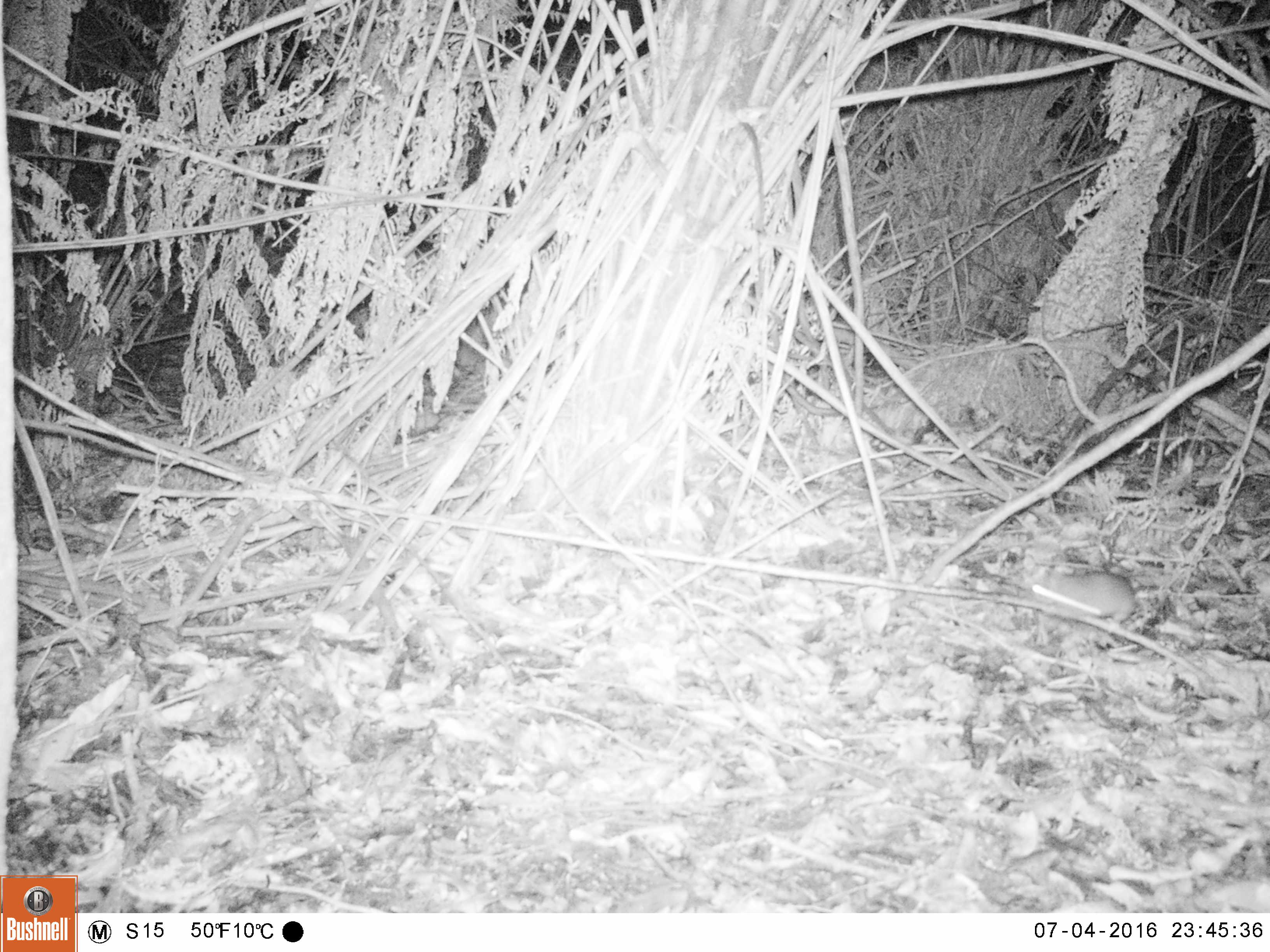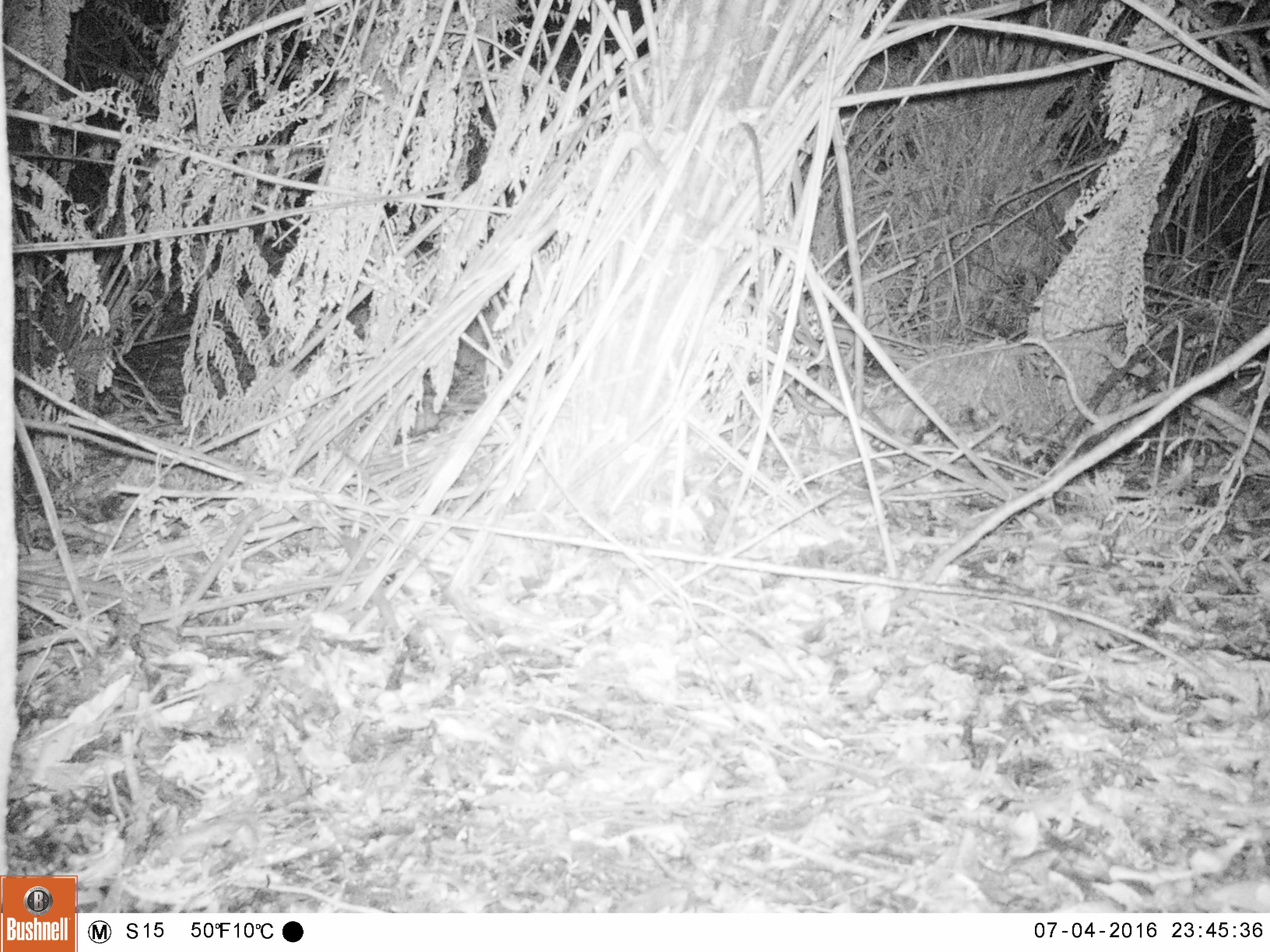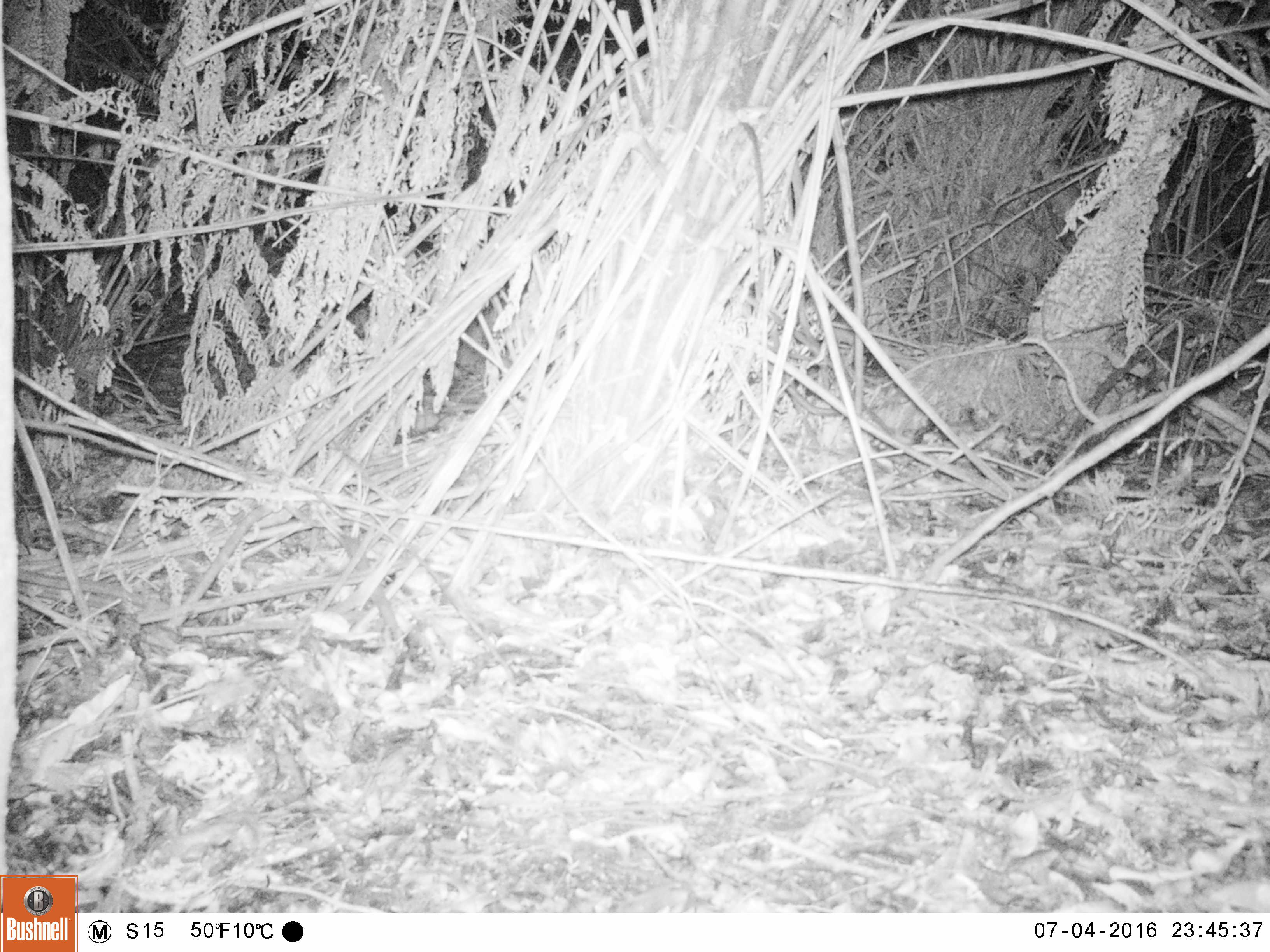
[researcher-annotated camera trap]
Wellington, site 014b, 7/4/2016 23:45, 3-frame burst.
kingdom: Animalia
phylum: Chordata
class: Mammalia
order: Rodentia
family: Muridae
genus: Rattus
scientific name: Rattus norvegicus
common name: norway rat